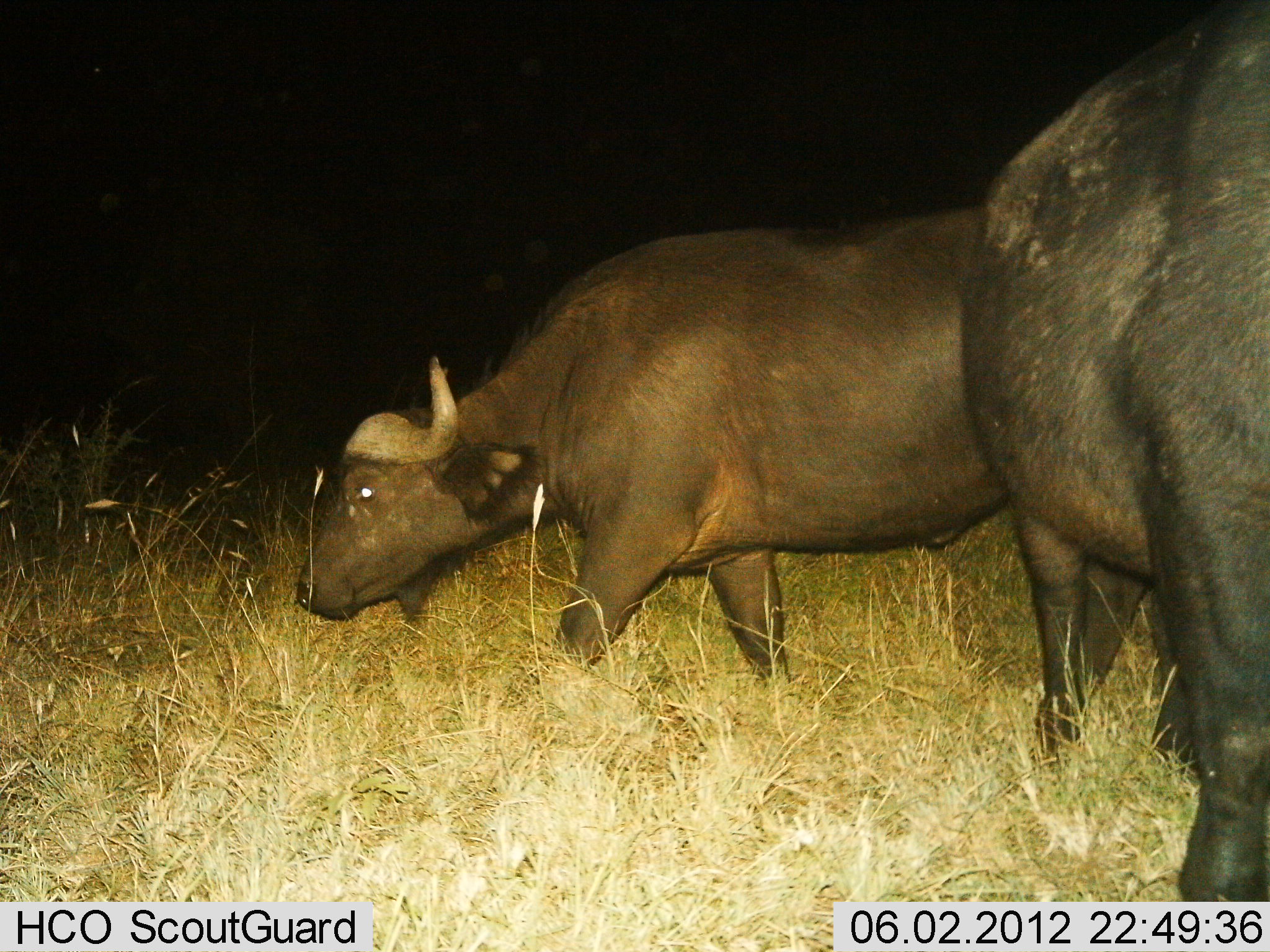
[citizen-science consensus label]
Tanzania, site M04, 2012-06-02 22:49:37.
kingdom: Animalia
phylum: Chordata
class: Mammalia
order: Artiodactyla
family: Bovidae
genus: Syncerus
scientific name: Syncerus caffer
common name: cape buffalo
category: buffalo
Buffalo (cape buffalo) (Syncerus caffer), count 2. Behavior (volunteer vote fractions): standing 60%, resting 0%, moving 60%, interacting 0%. Young present (vote fraction): 0%. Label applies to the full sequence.